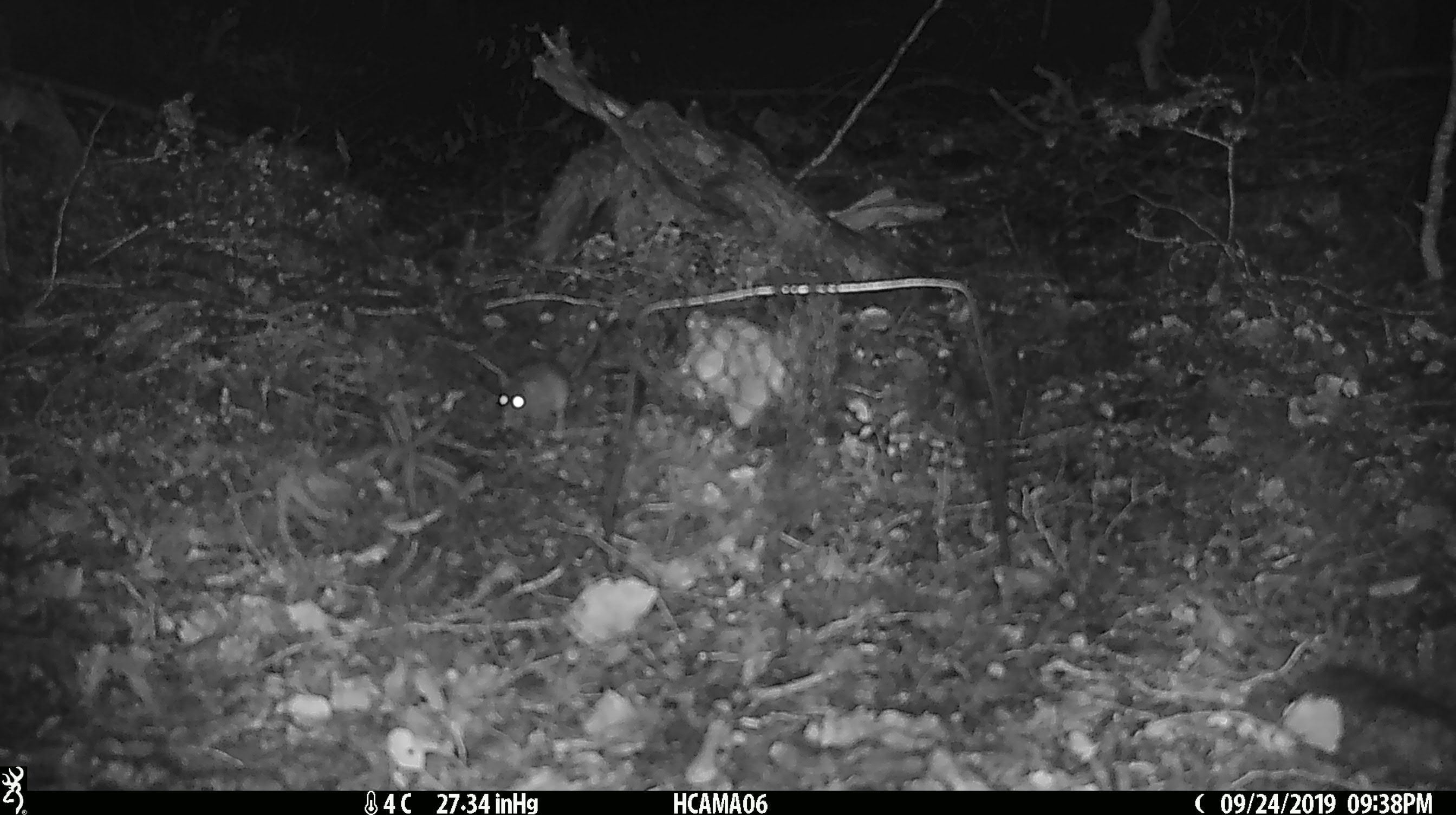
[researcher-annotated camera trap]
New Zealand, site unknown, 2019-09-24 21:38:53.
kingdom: Animalia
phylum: Chordata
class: Mammalia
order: Rodentia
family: Muridae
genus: Mus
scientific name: Mus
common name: mouse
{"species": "mouse (Mus)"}